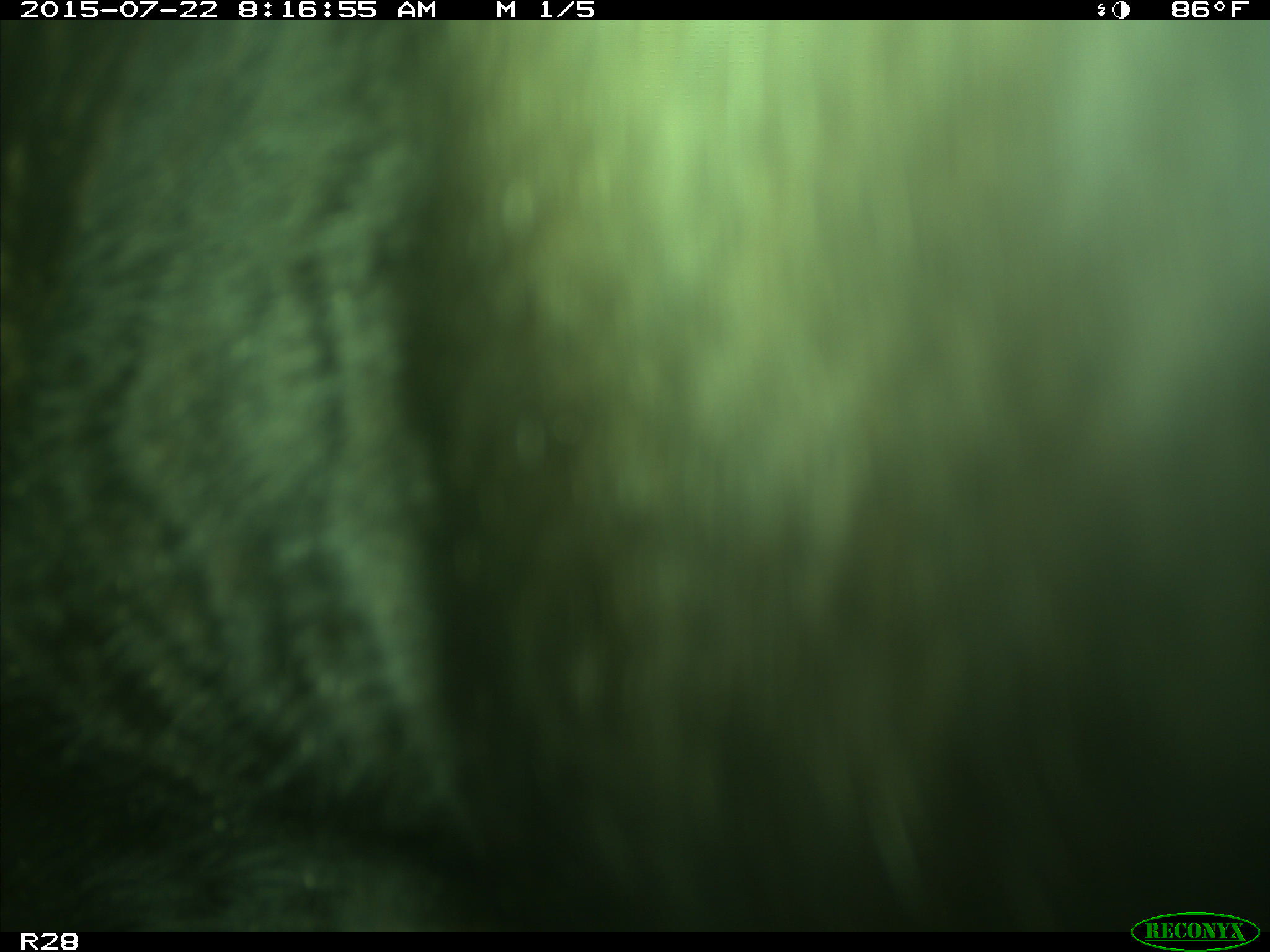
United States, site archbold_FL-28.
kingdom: Animalia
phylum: Chordata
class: Mammalia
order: Artiodactyla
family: Bovidae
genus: Bos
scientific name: Bos taurus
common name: domestic cow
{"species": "Bos taurus (domestic cow)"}